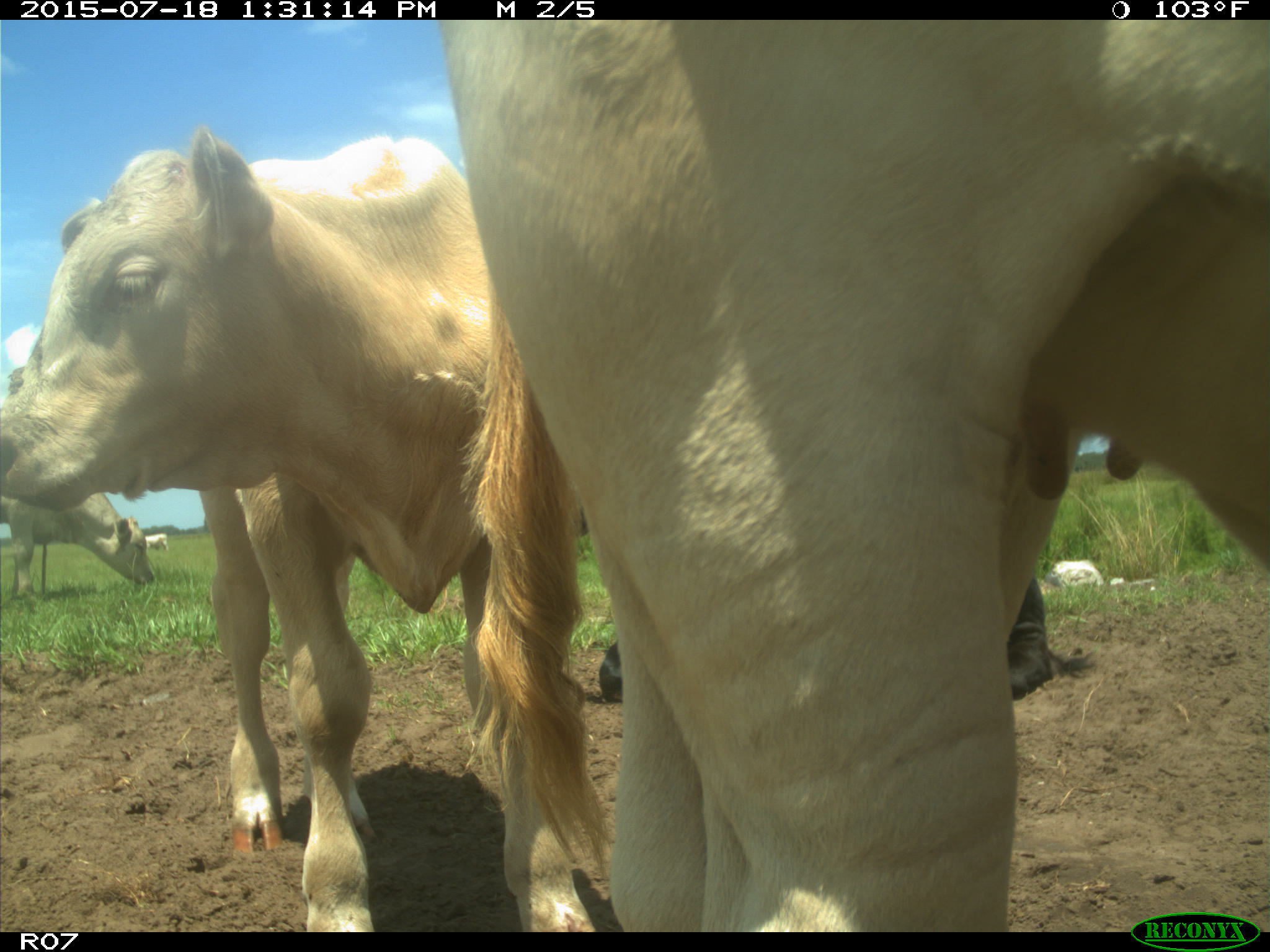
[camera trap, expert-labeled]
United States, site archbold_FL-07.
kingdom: Animalia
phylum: Chordata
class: Mammalia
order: Artiodactyla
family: Bovidae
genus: Bos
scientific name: Bos taurus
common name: domestic cow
Bos taurus (domestic cow).